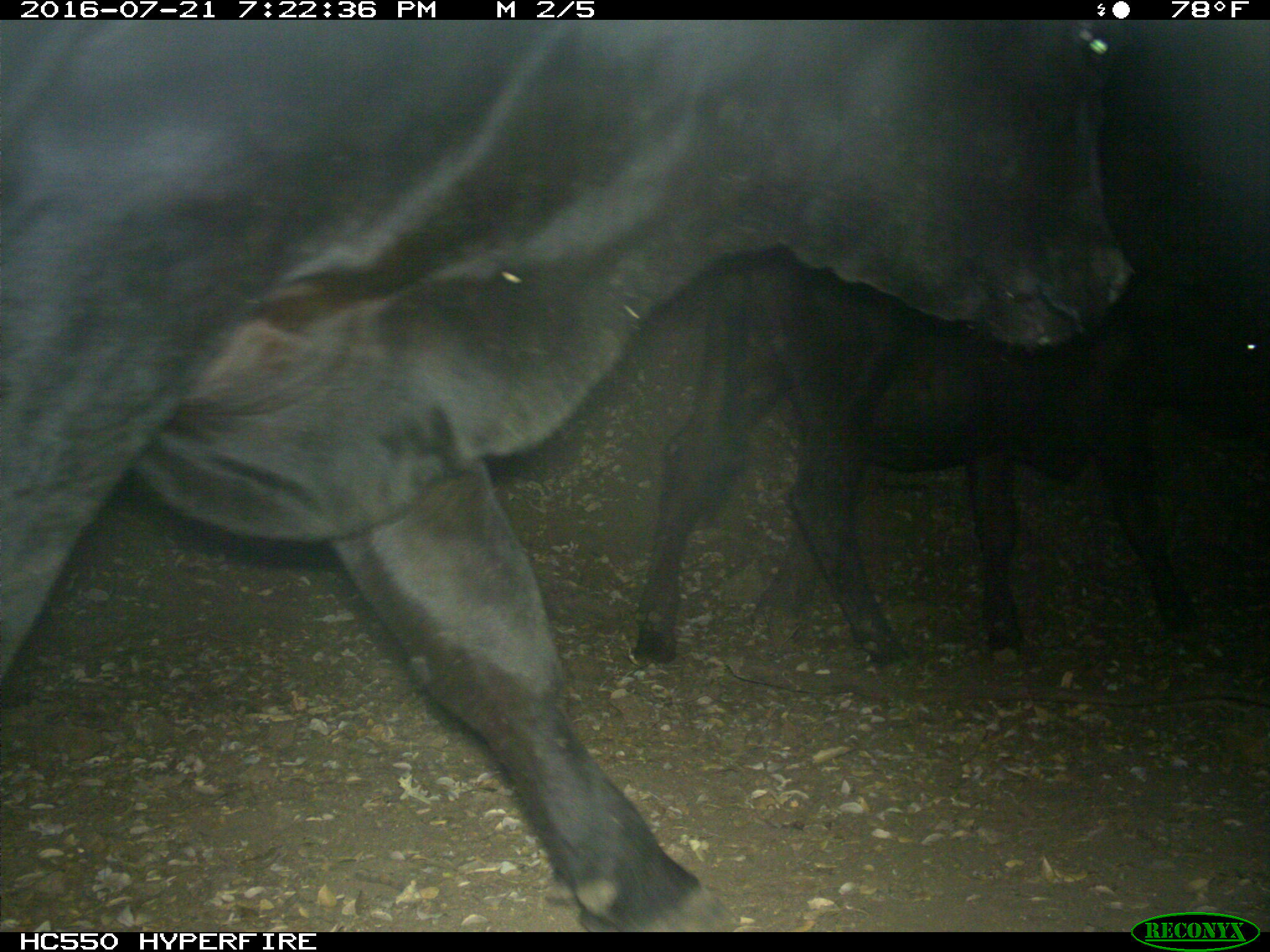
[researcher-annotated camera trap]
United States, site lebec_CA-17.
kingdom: Animalia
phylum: Chordata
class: Mammalia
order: Artiodactyla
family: Bovidae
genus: Bos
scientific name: Bos taurus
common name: domestic cow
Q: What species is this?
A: Bos taurus (domestic cow).